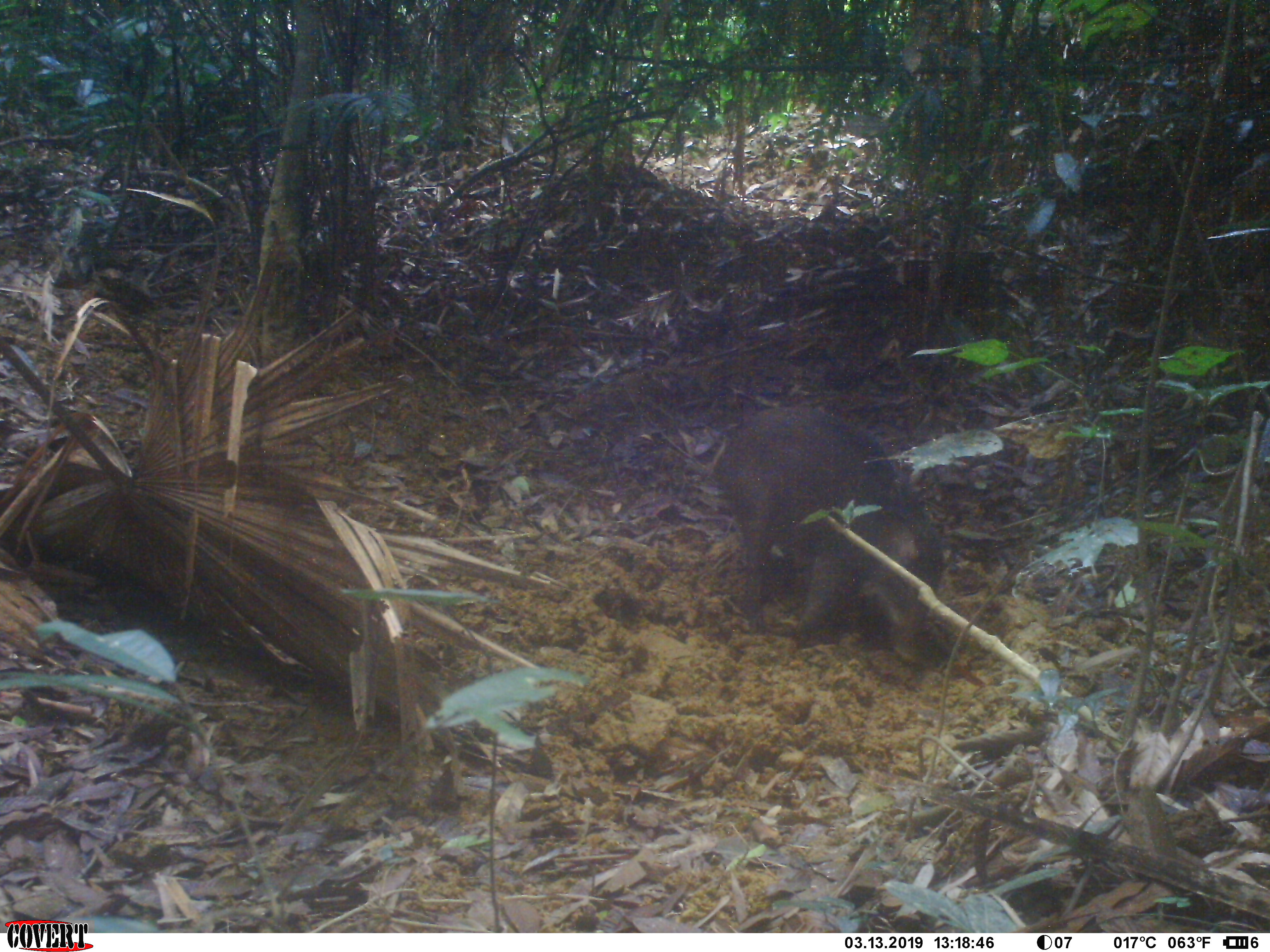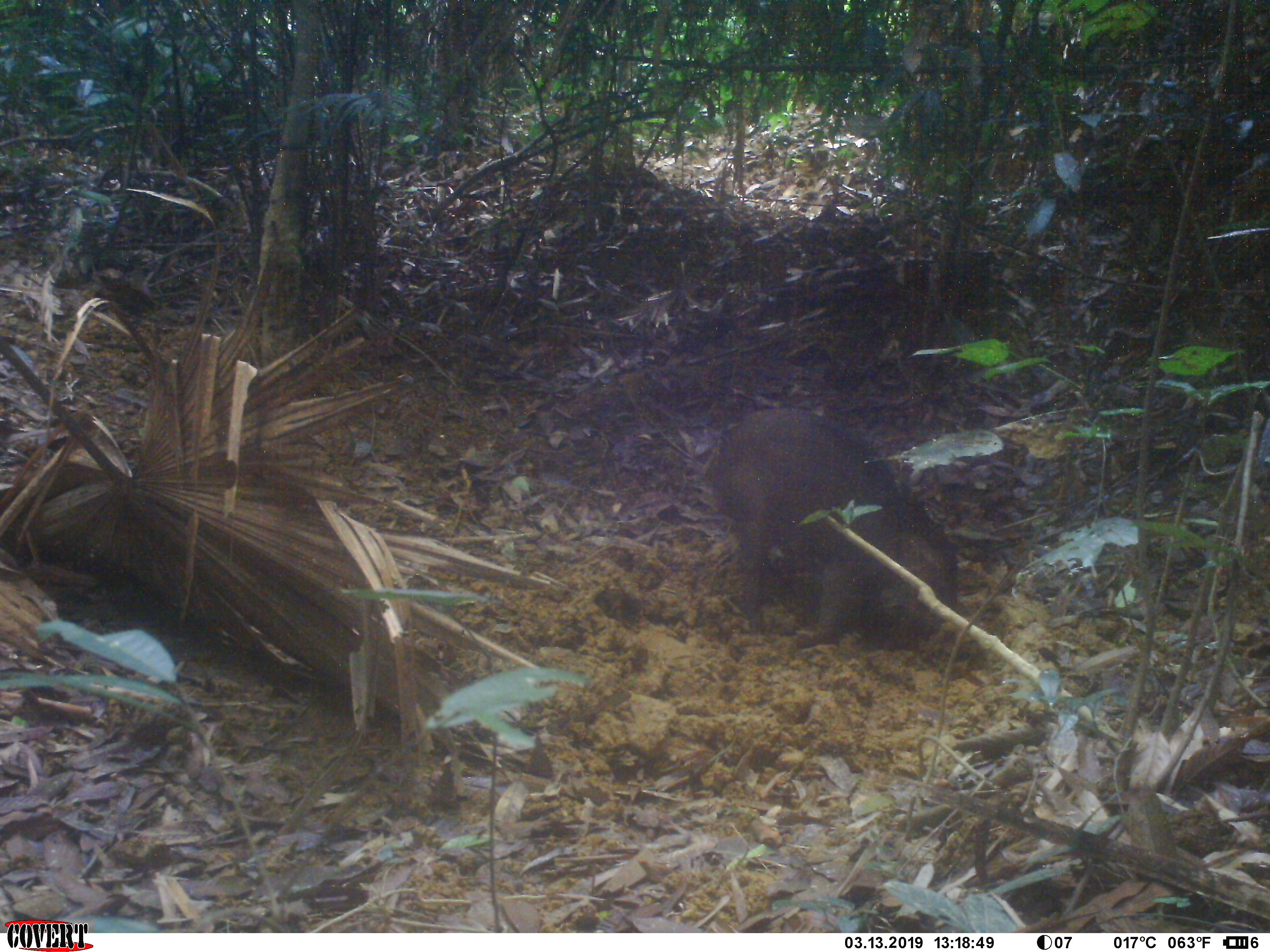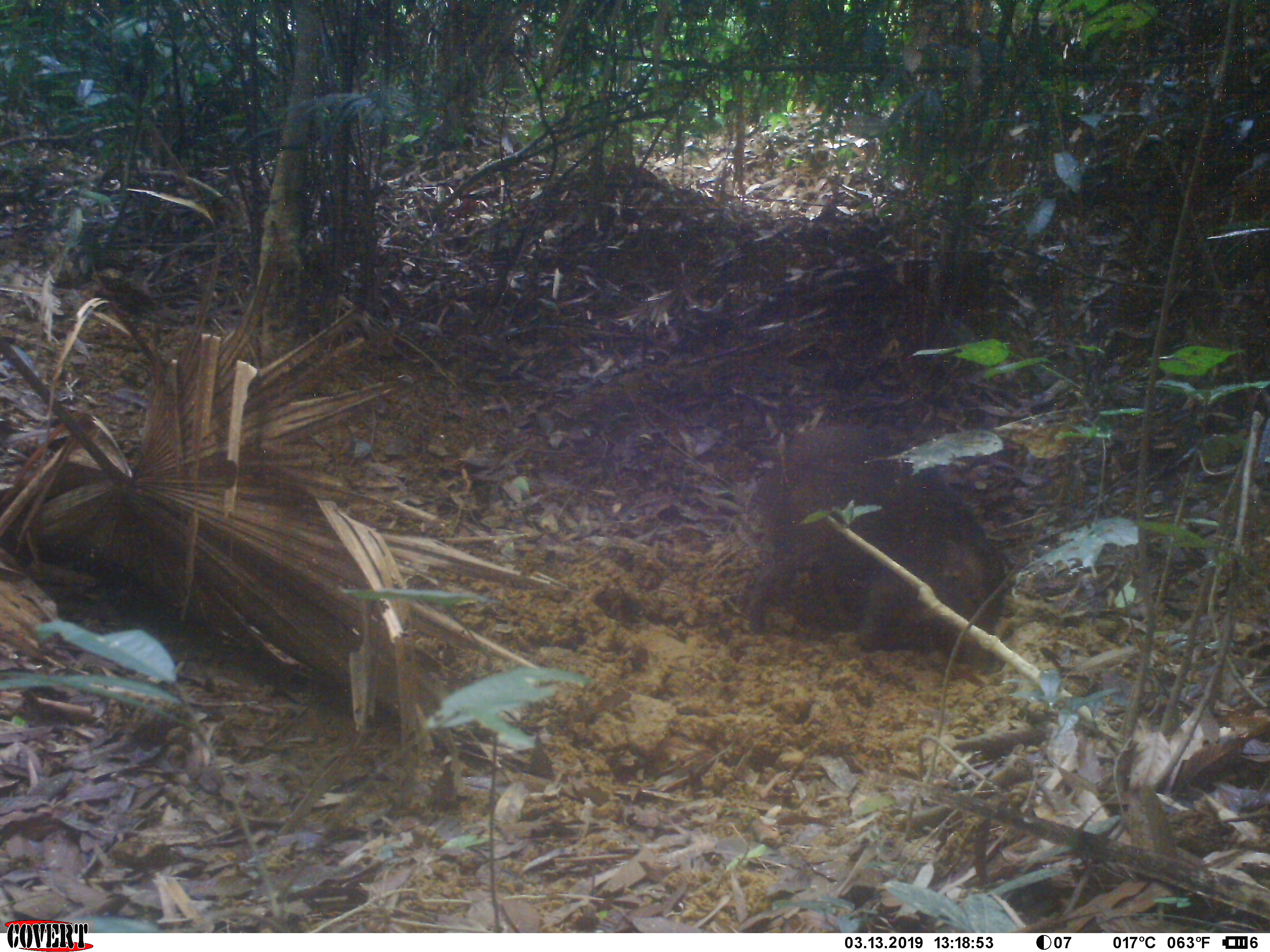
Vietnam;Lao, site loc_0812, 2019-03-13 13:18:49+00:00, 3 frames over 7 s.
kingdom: Animalia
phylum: Chordata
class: Mammalia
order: Artiodactyla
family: Suidae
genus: Sus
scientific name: Sus scrofa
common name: eurasian wild pig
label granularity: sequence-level